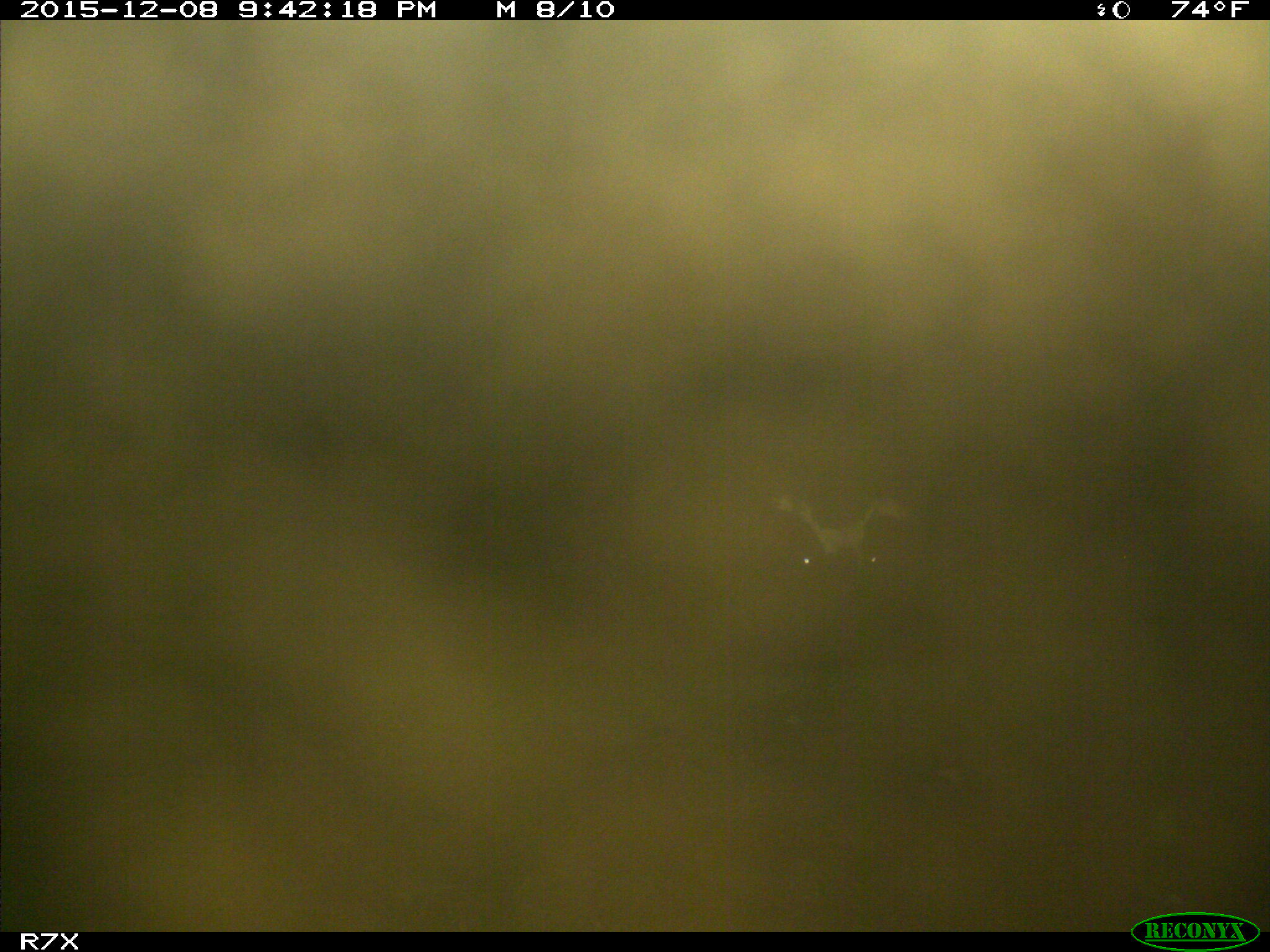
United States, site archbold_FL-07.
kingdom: Animalia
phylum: Chordata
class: Mammalia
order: Artiodactyla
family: Bovidae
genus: Bos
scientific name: Bos taurus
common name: domestic cow